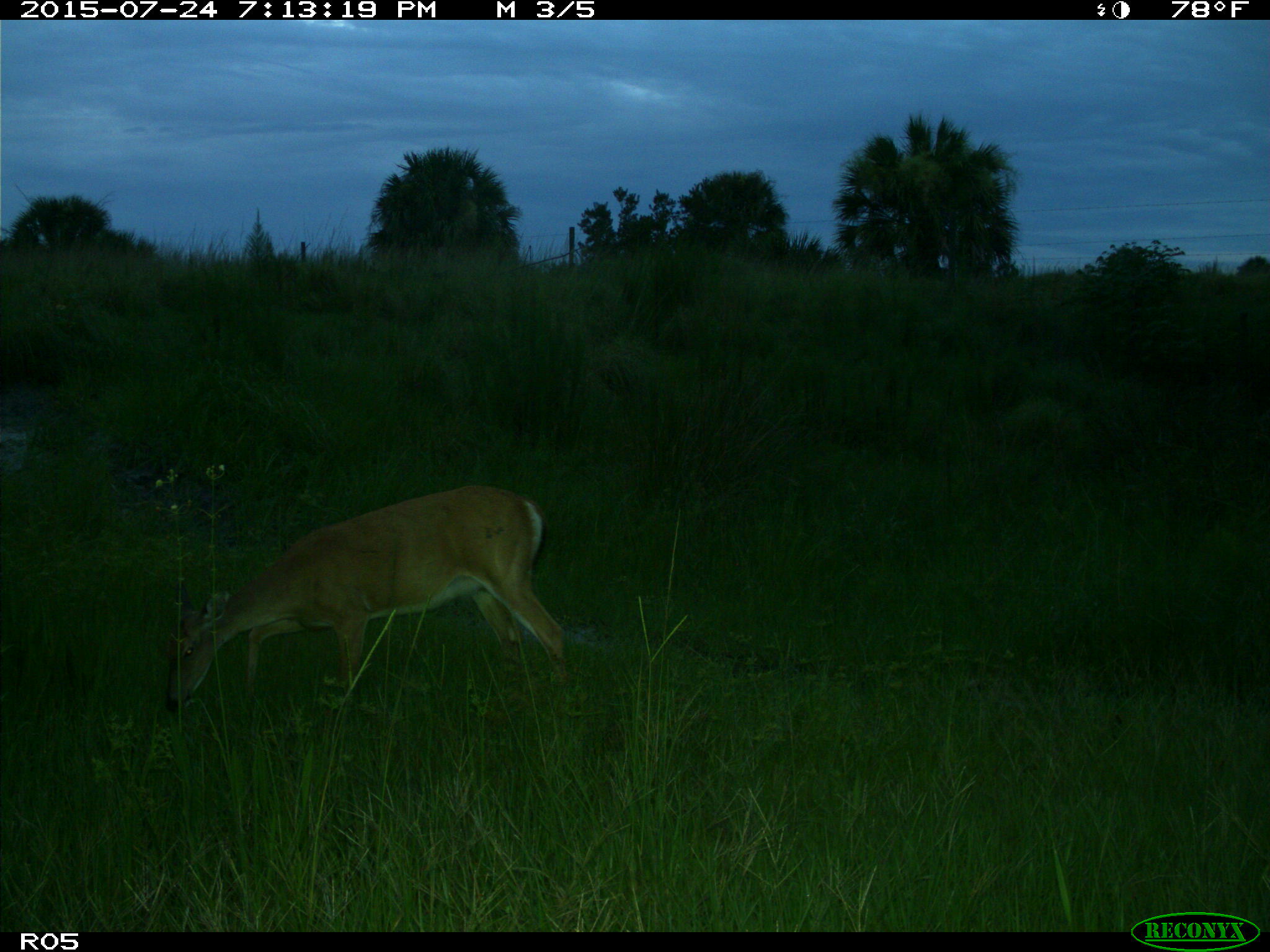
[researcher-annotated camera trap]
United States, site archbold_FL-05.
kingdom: Animalia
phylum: Chordata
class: Mammalia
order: Artiodactyla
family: Cervidae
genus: Odocoileus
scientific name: Odocoileus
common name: deer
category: unidentified deer